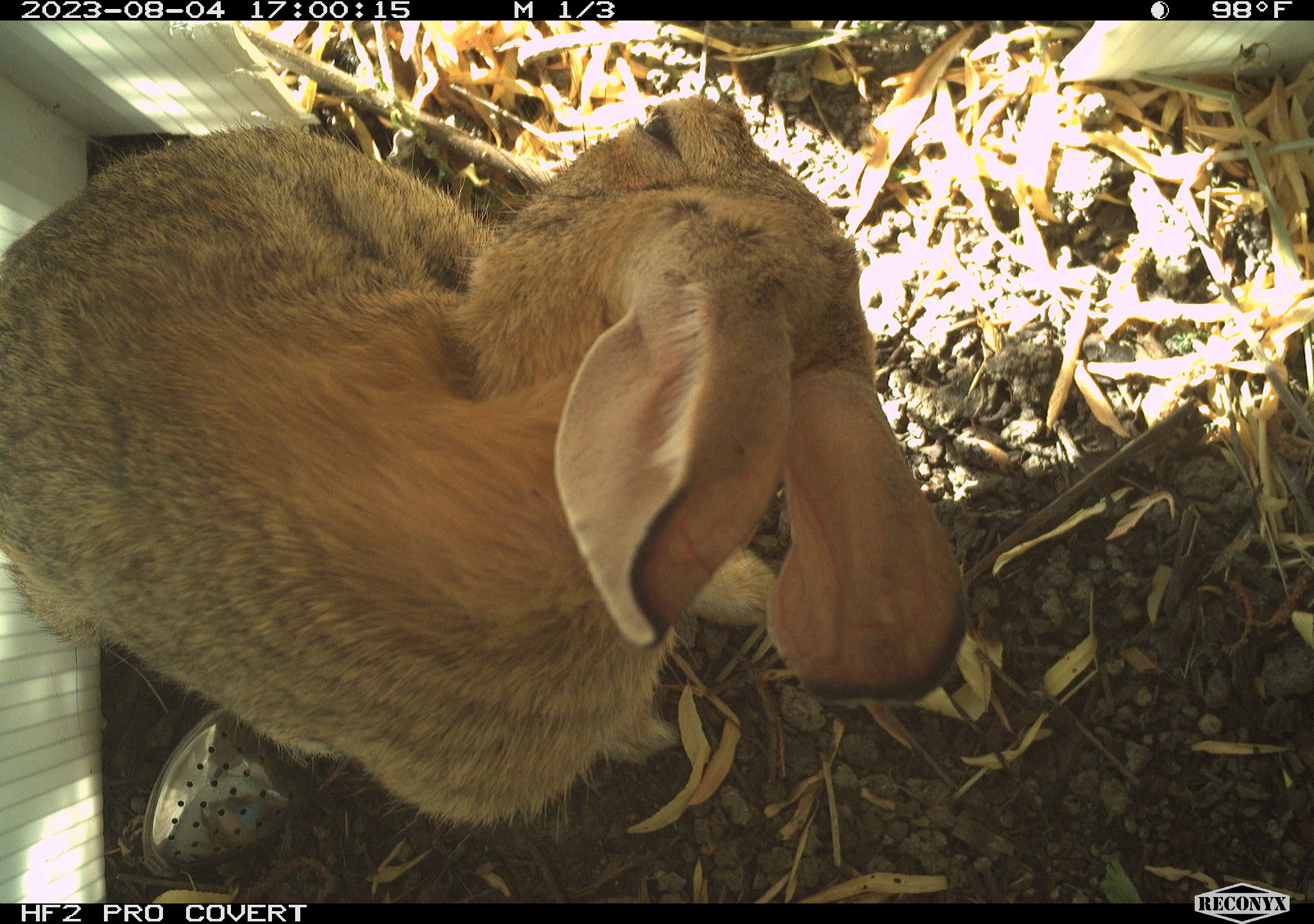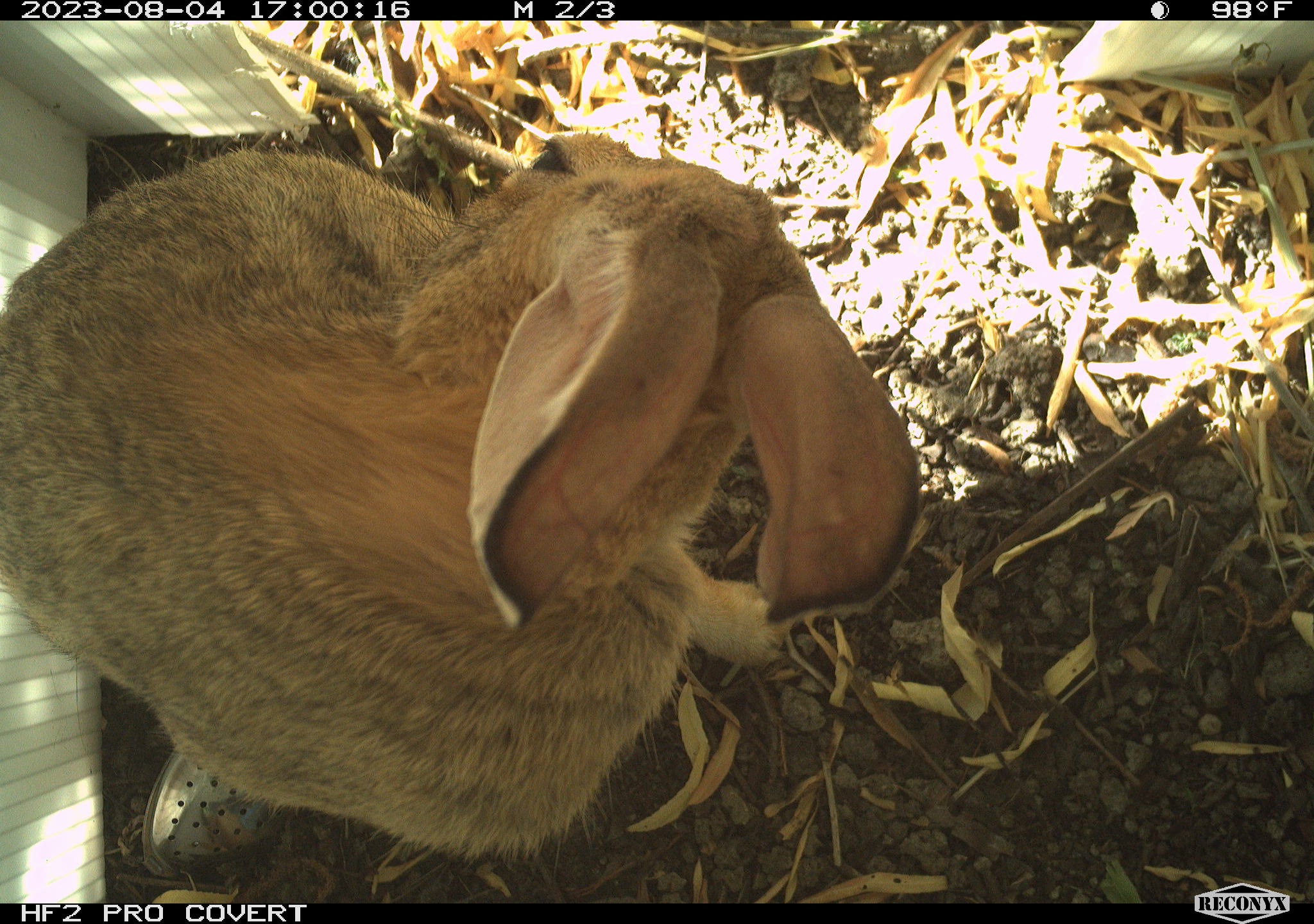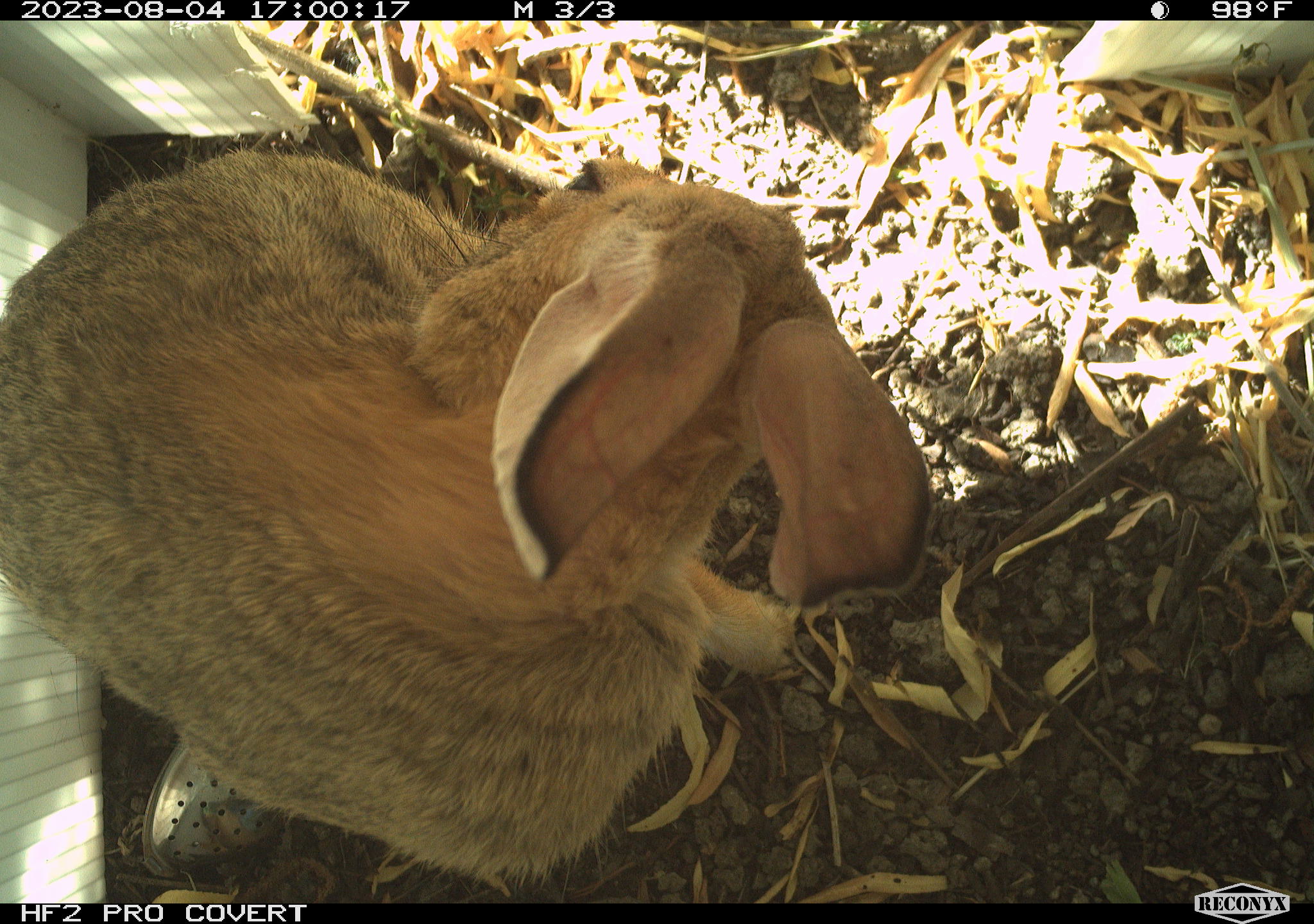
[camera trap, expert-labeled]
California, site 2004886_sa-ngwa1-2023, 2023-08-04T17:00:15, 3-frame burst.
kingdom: Animalia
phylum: Chordata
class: Mammalia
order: Lagomorpha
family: Leporidae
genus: Sylvilagus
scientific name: Sylvilagus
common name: cottontail rabbits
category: sylvilagus species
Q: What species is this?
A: Sylvilagus species (cottontail rabbits) (Sylvilagus).